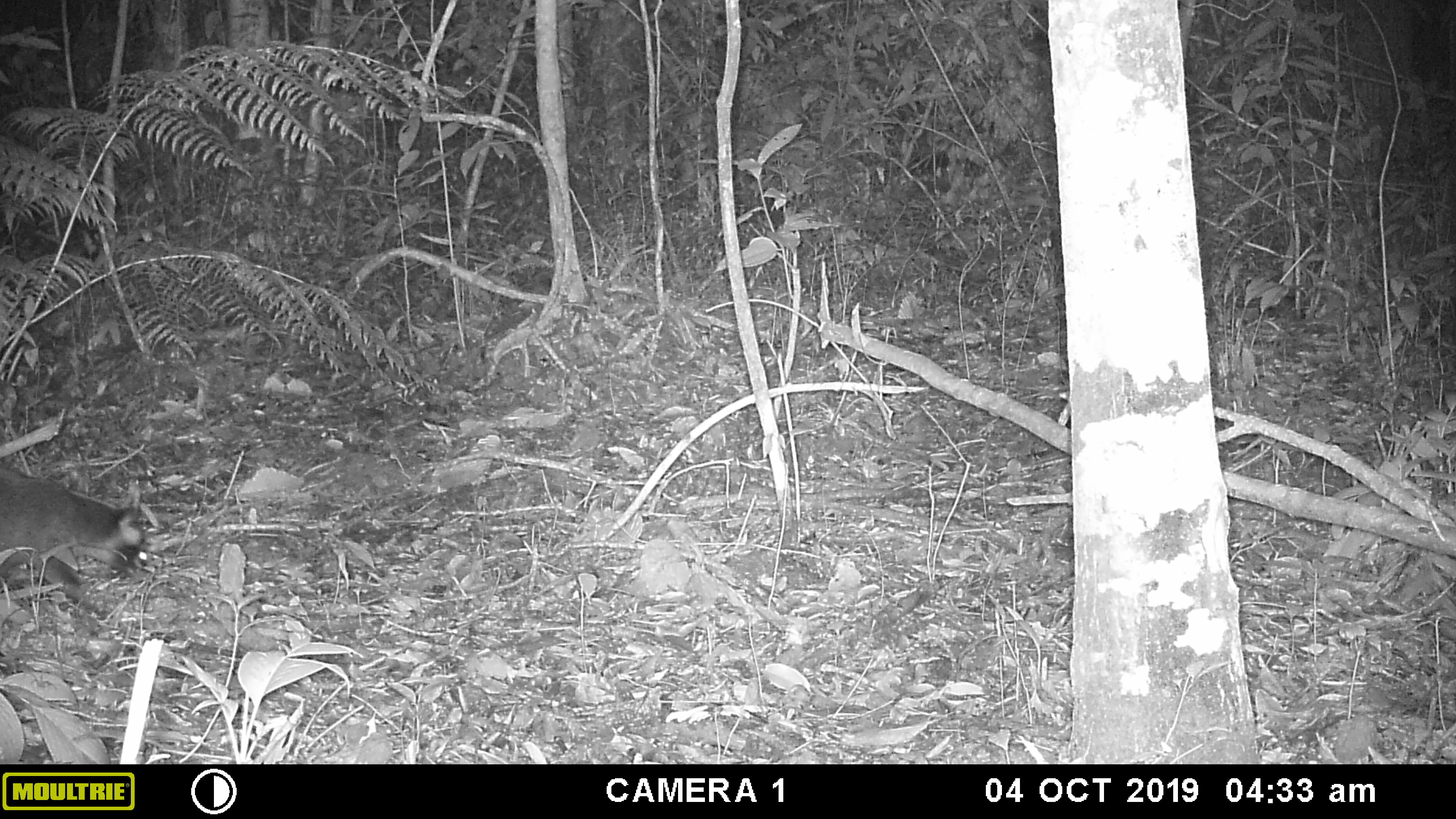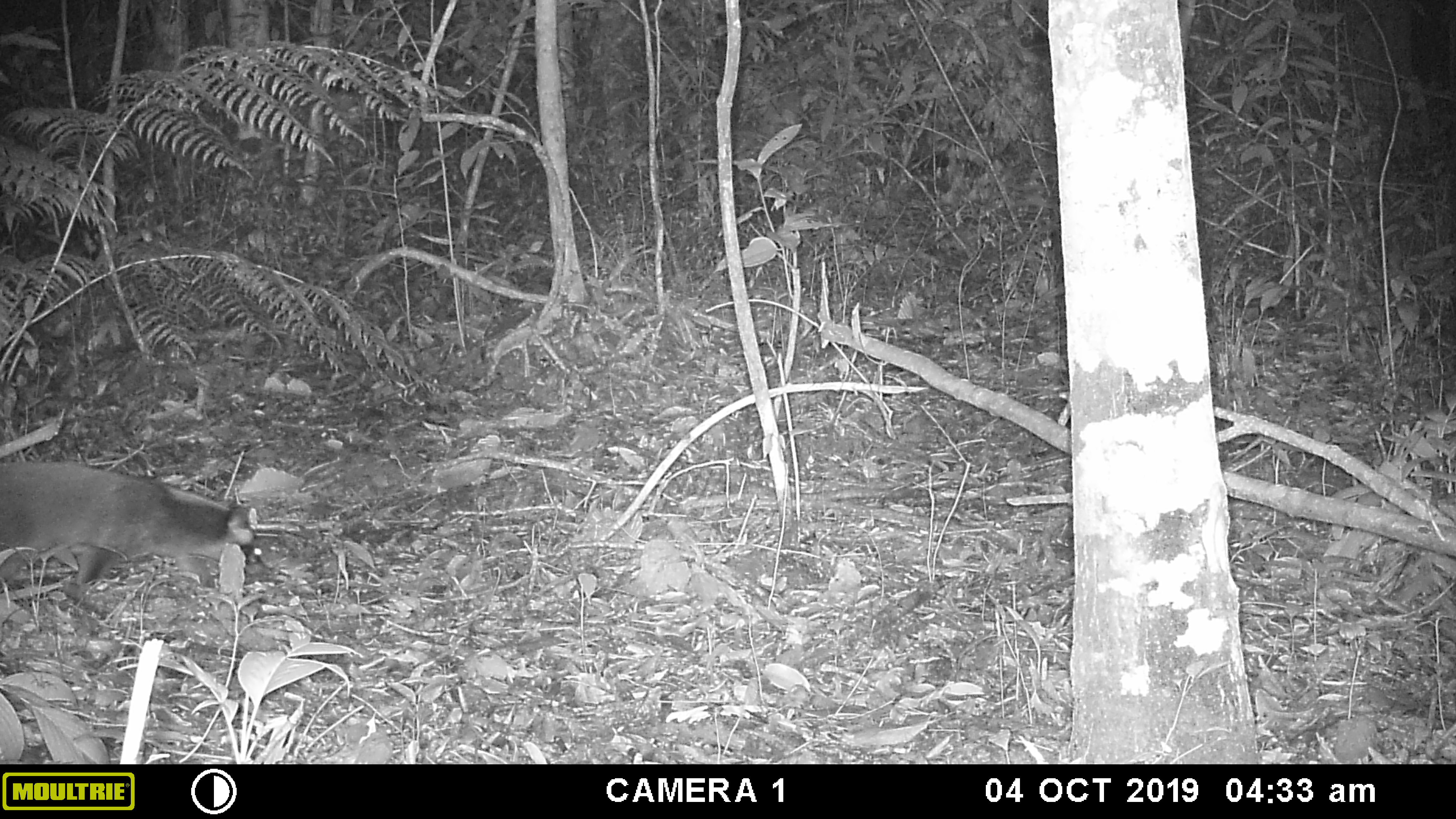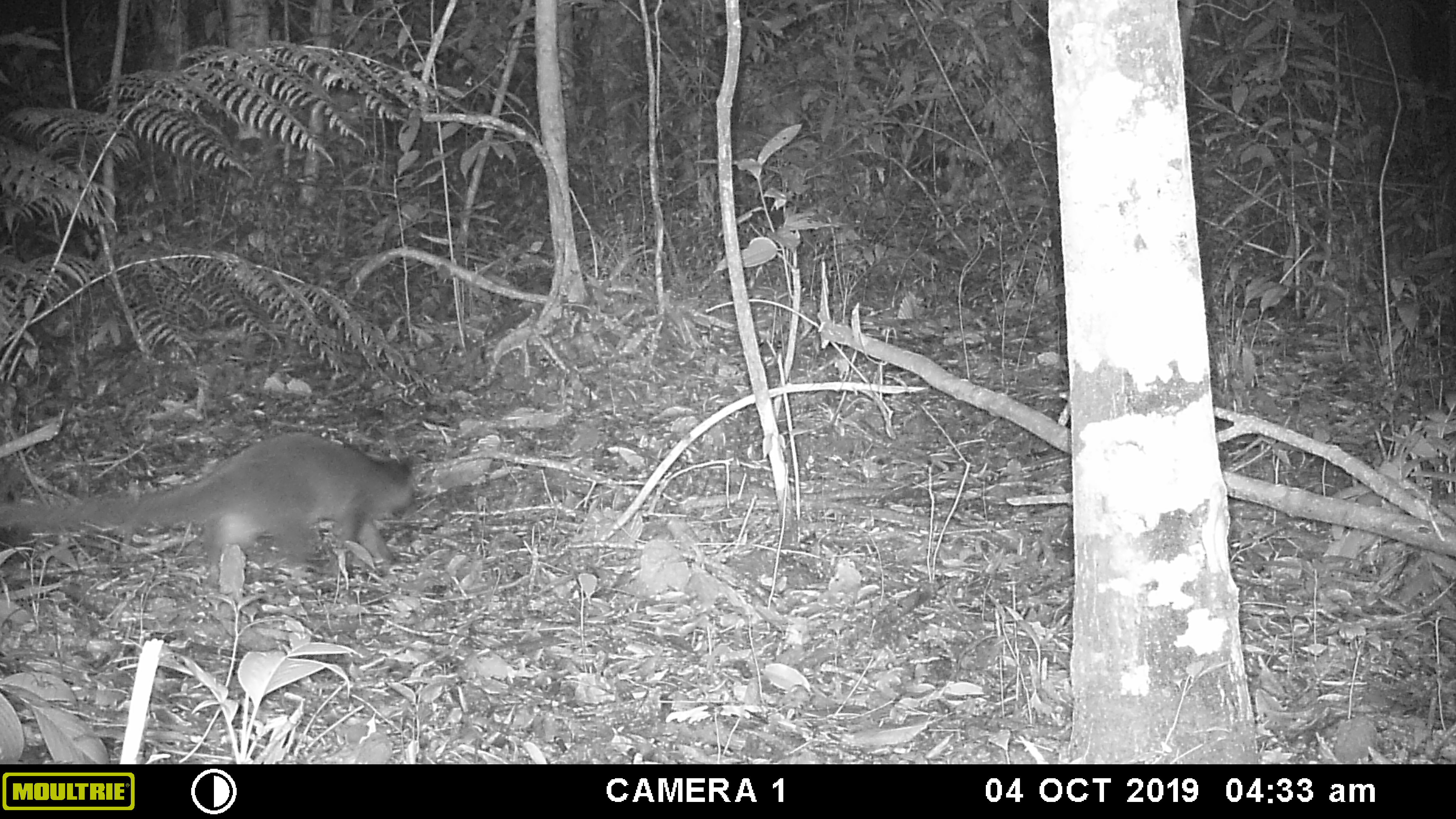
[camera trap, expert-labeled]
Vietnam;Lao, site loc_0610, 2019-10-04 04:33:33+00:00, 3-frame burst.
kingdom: Animalia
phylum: Chordata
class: Mammalia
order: Carnivora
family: Viverridae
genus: Paguma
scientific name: Paguma larvata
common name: masked palm civet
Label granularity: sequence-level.